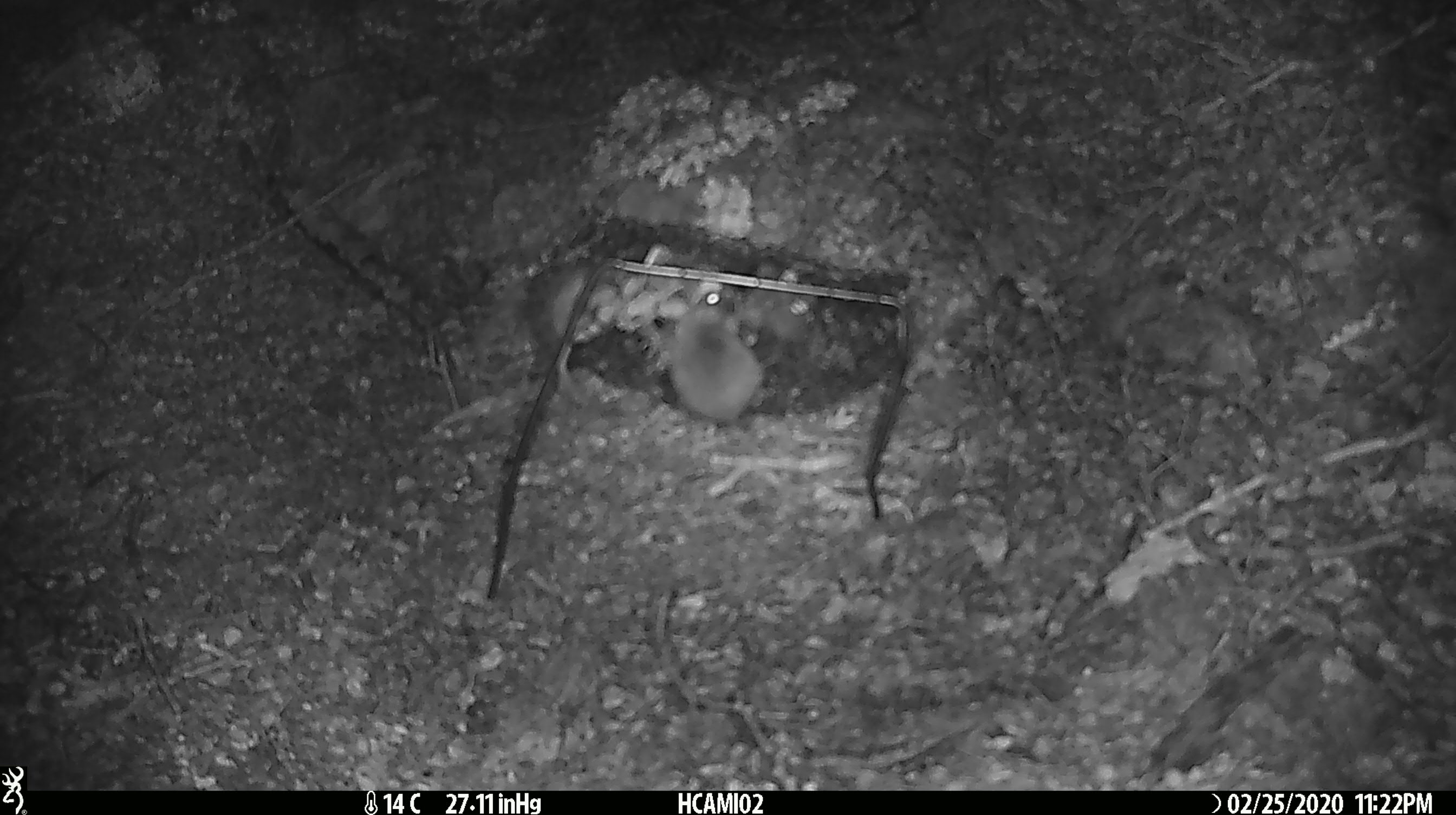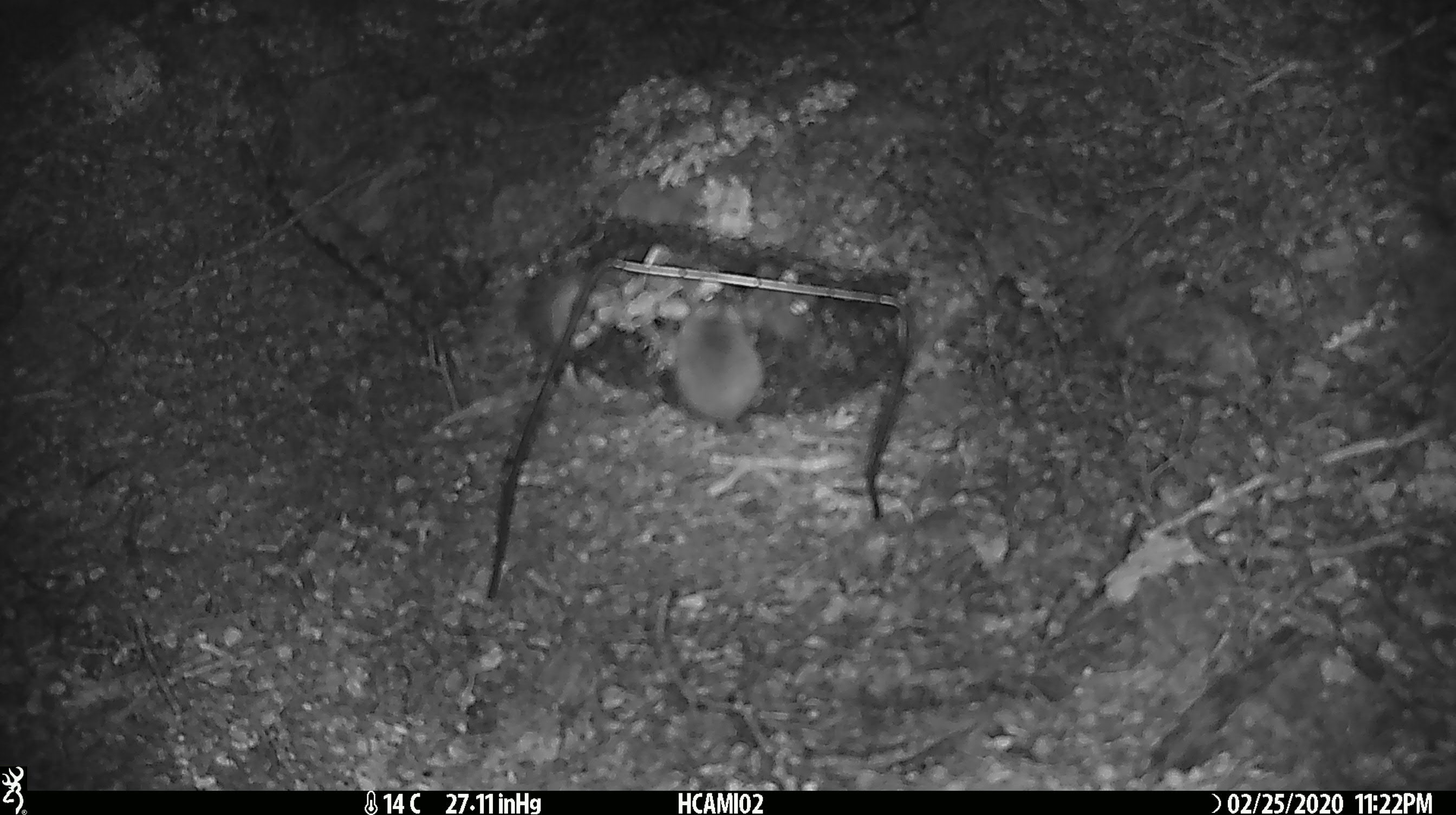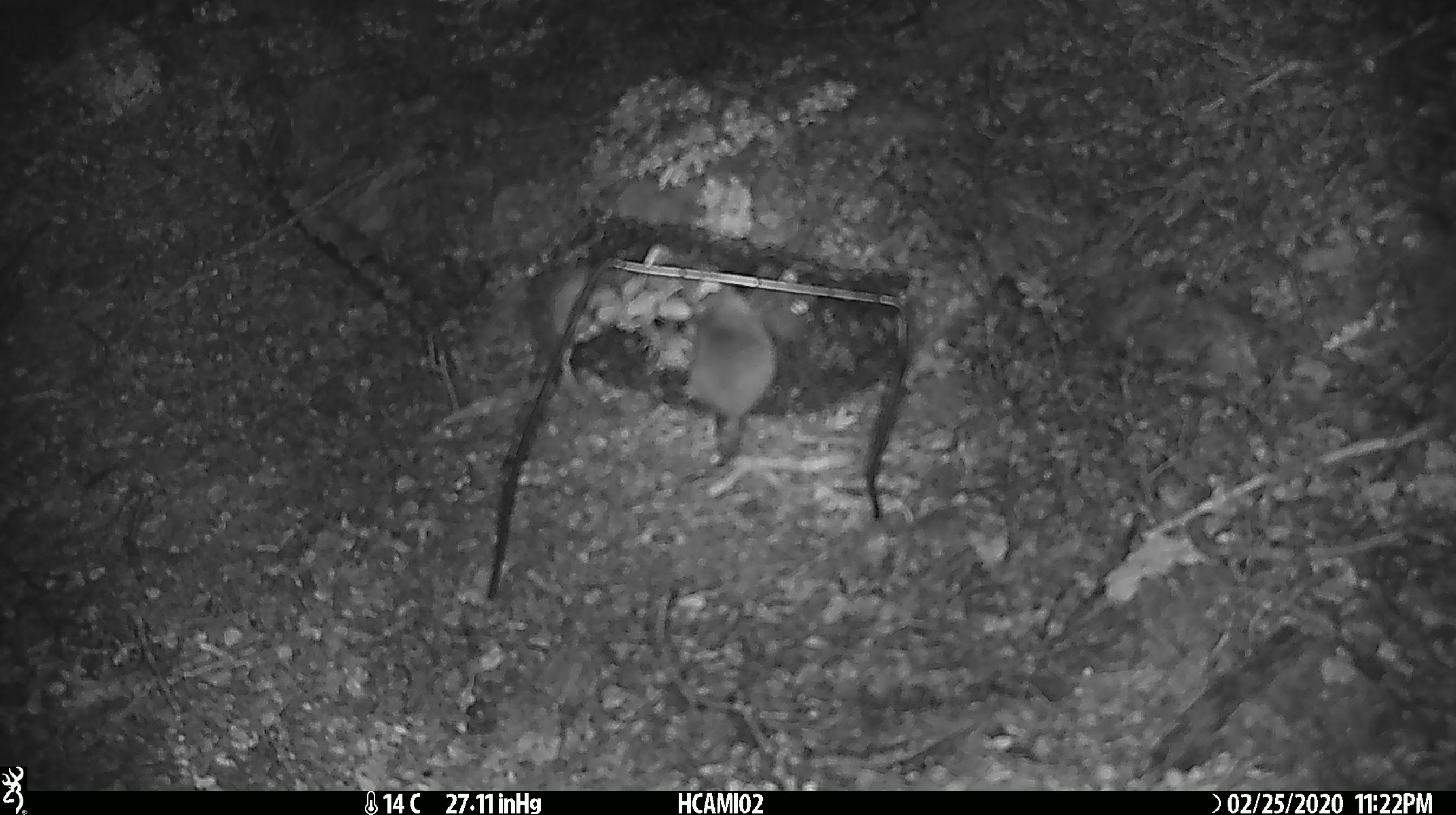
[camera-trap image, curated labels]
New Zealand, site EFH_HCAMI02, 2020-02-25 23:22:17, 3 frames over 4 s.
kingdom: Animalia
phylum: Chordata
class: Mammalia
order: Rodentia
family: Muridae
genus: Mus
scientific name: Mus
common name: mouse